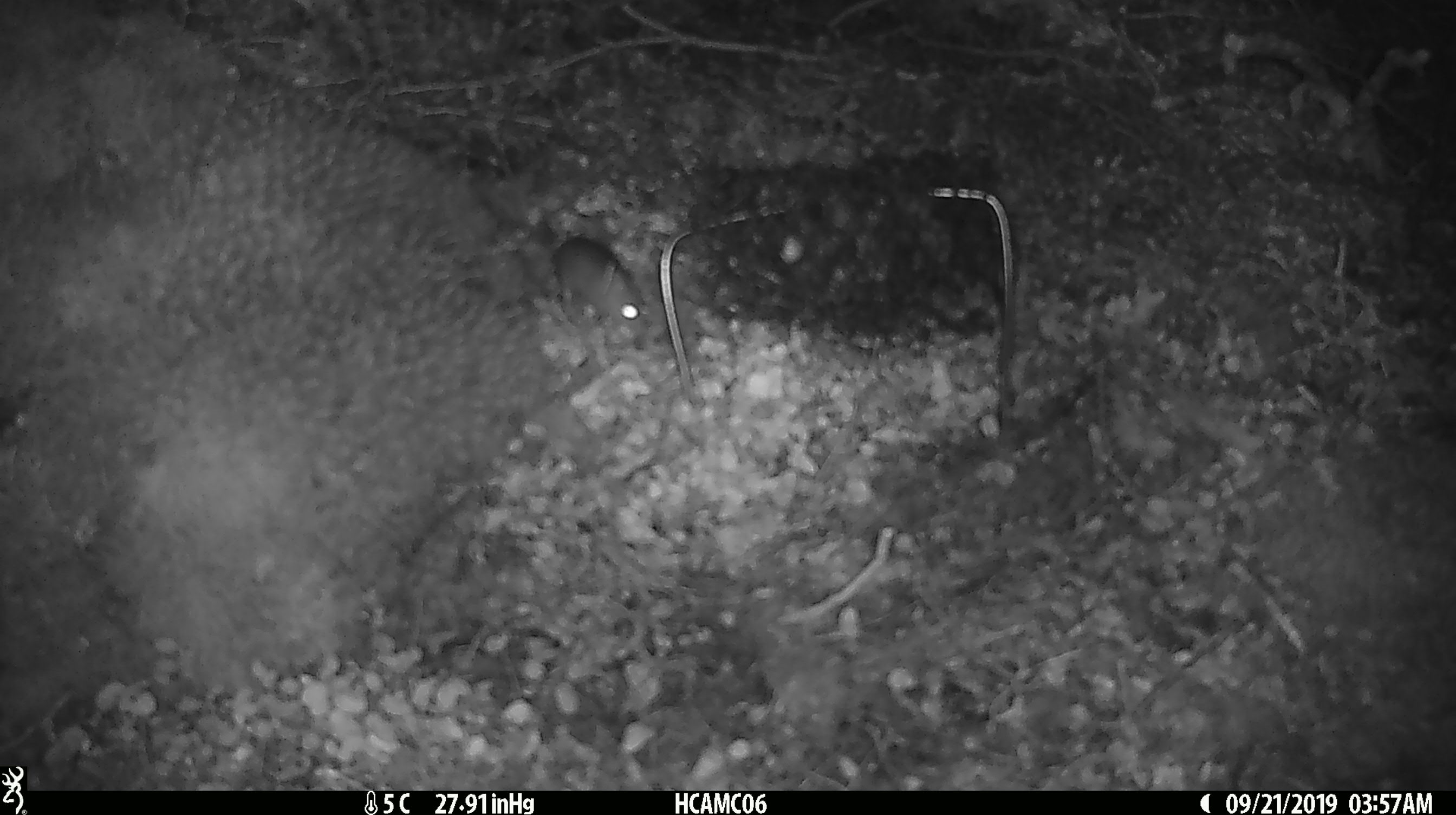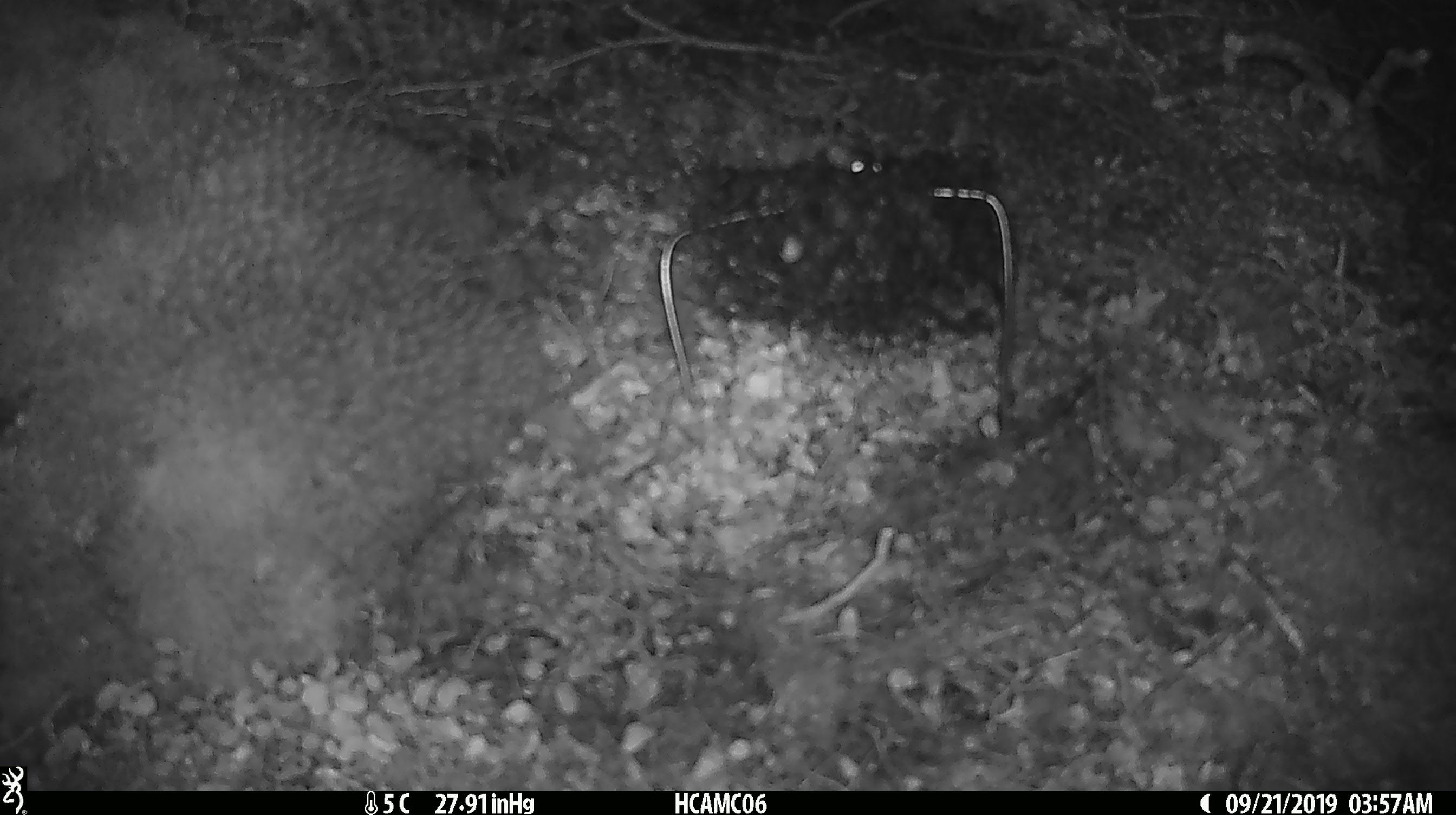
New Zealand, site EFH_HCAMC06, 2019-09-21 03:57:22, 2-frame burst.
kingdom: Animalia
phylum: Chordata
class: Mammalia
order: Rodentia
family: Muridae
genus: Mus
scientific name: Mus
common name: mouse